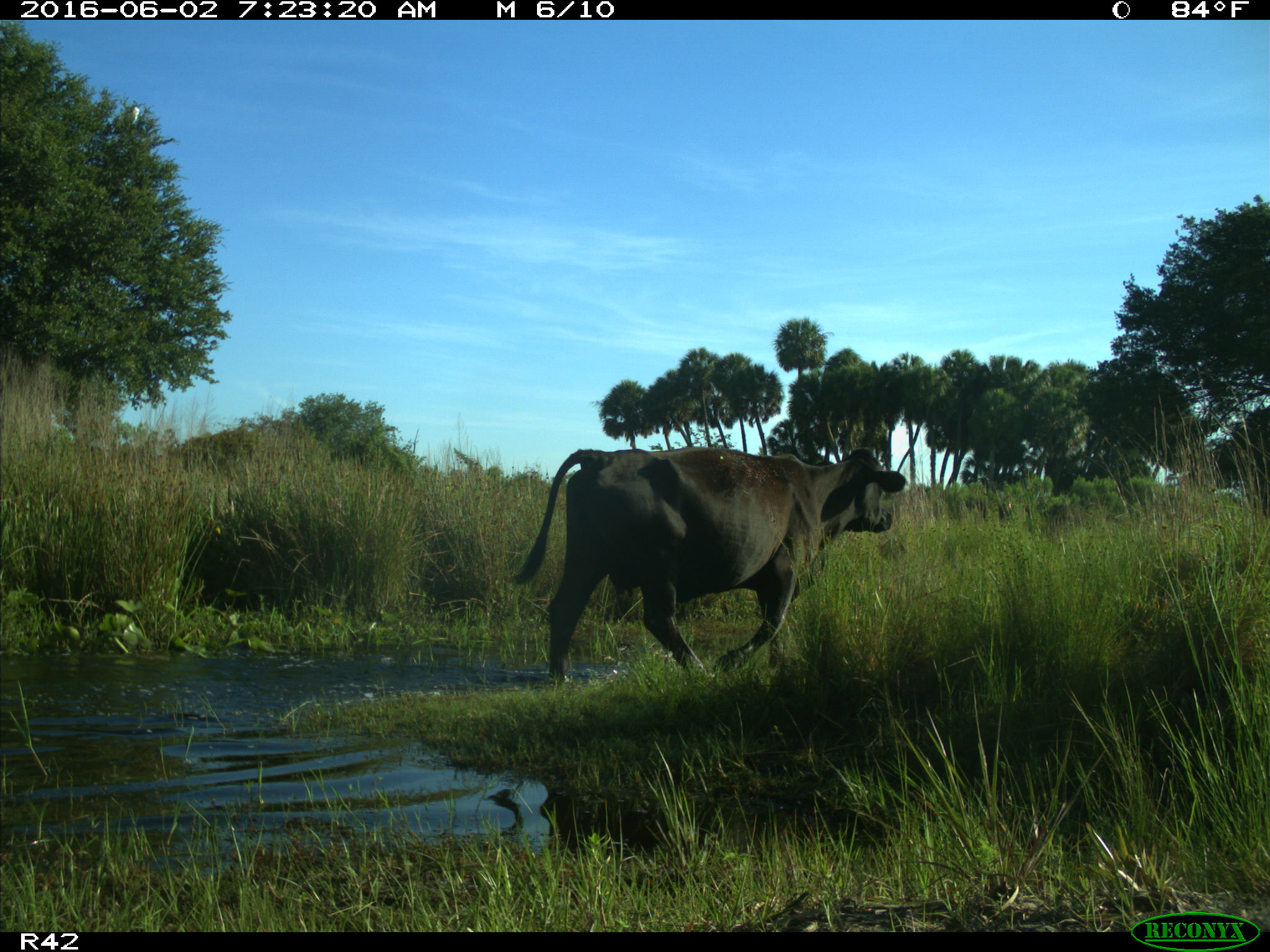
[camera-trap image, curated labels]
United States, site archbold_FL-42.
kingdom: Animalia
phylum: Chordata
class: Mammalia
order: Artiodactyla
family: Bovidae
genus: Bos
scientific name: Bos taurus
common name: domestic cow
Bos taurus (domestic cow).